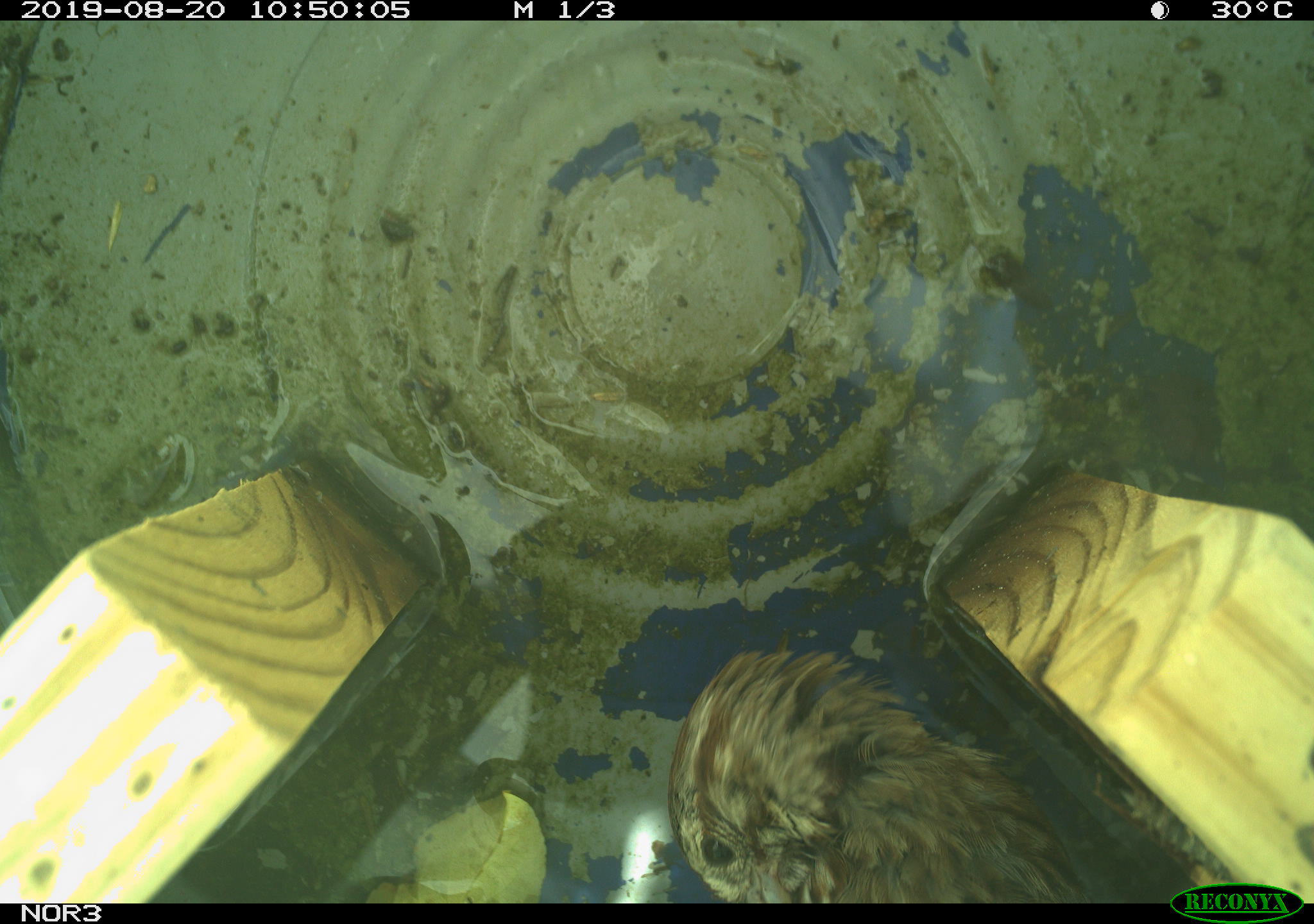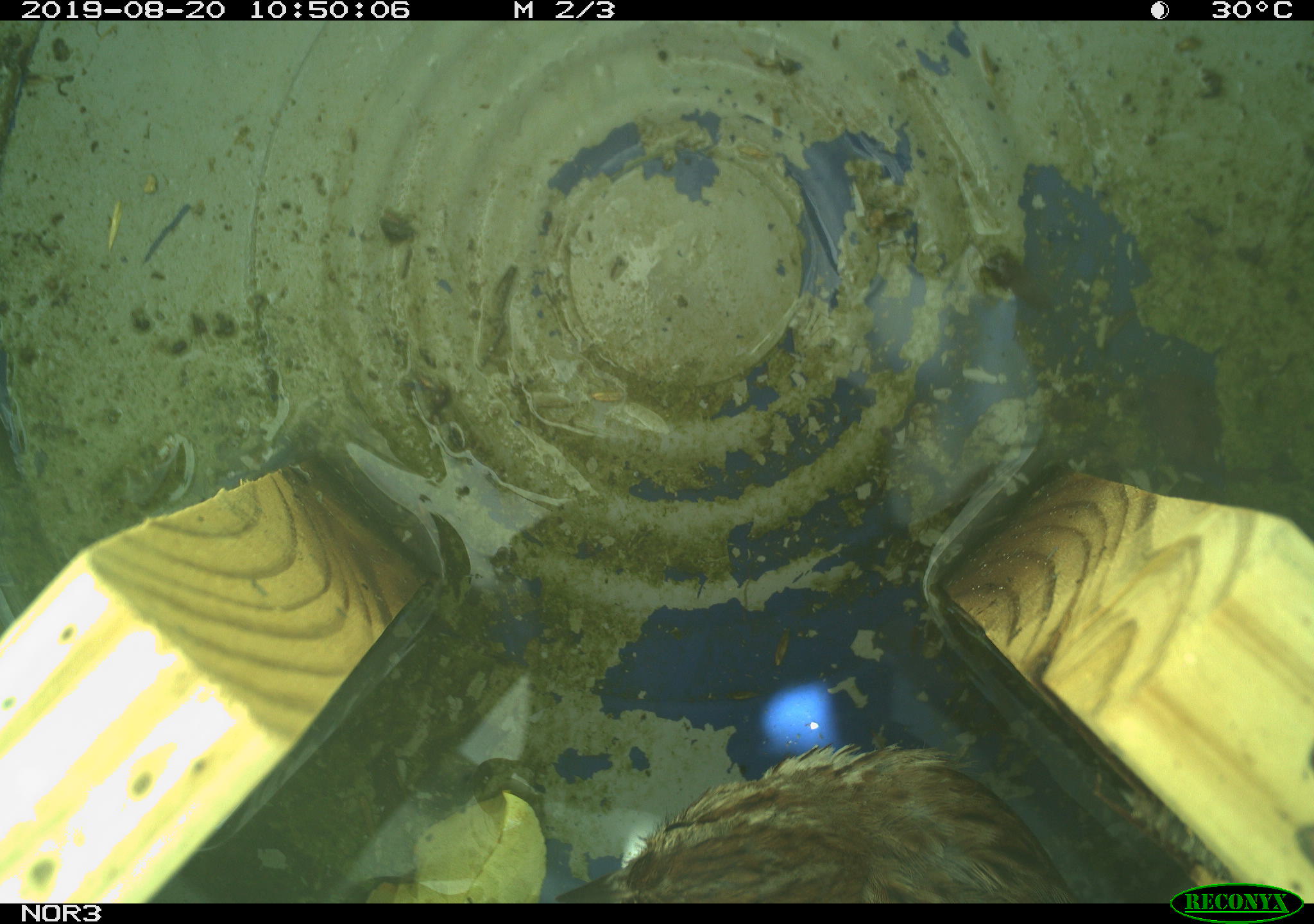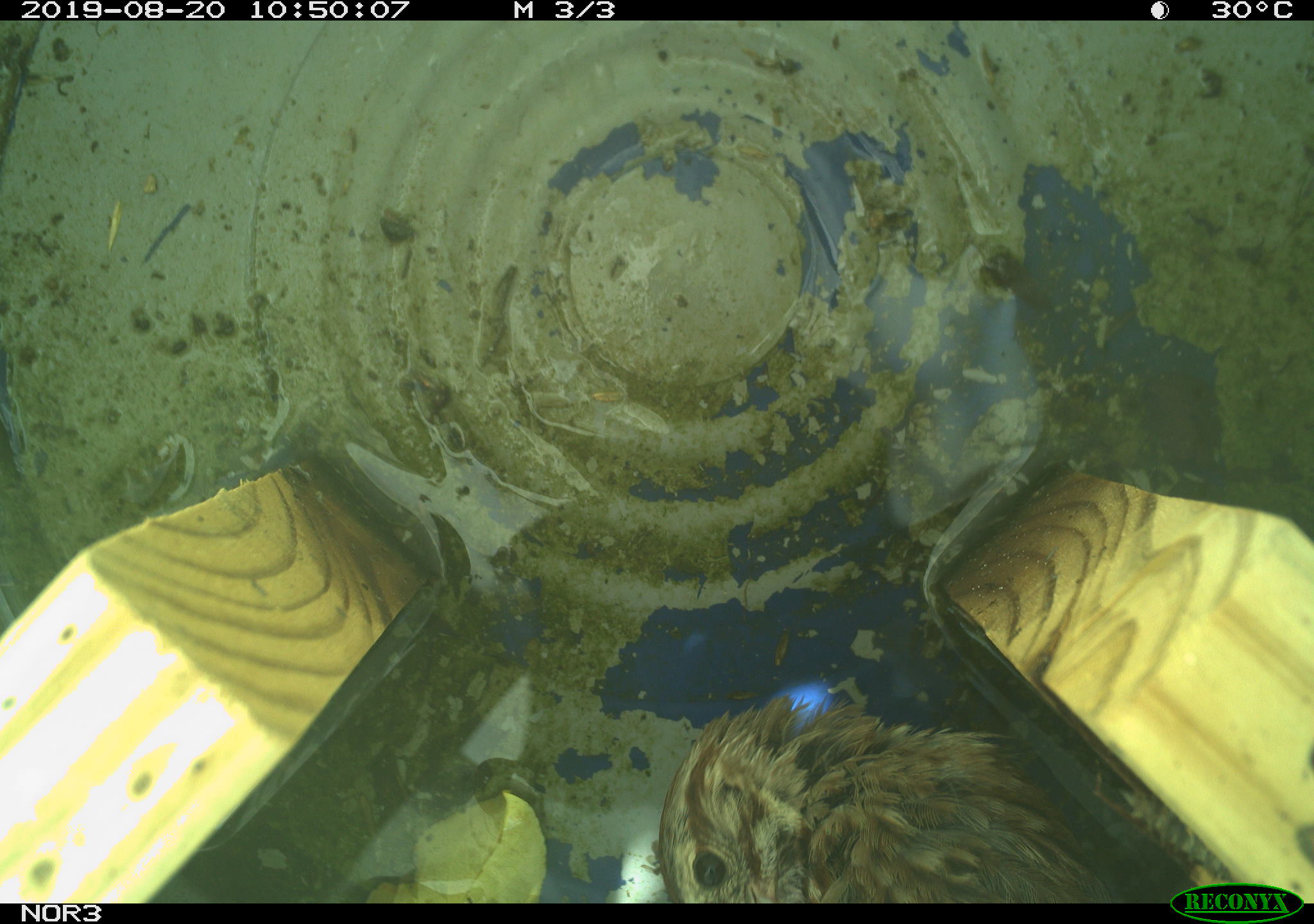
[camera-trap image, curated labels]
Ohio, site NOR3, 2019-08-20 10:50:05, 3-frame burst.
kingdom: Animalia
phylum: Chordata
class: Aves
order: Passeriformes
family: Passerellidae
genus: Melospiza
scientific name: Melospiza melodia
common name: song sparrow